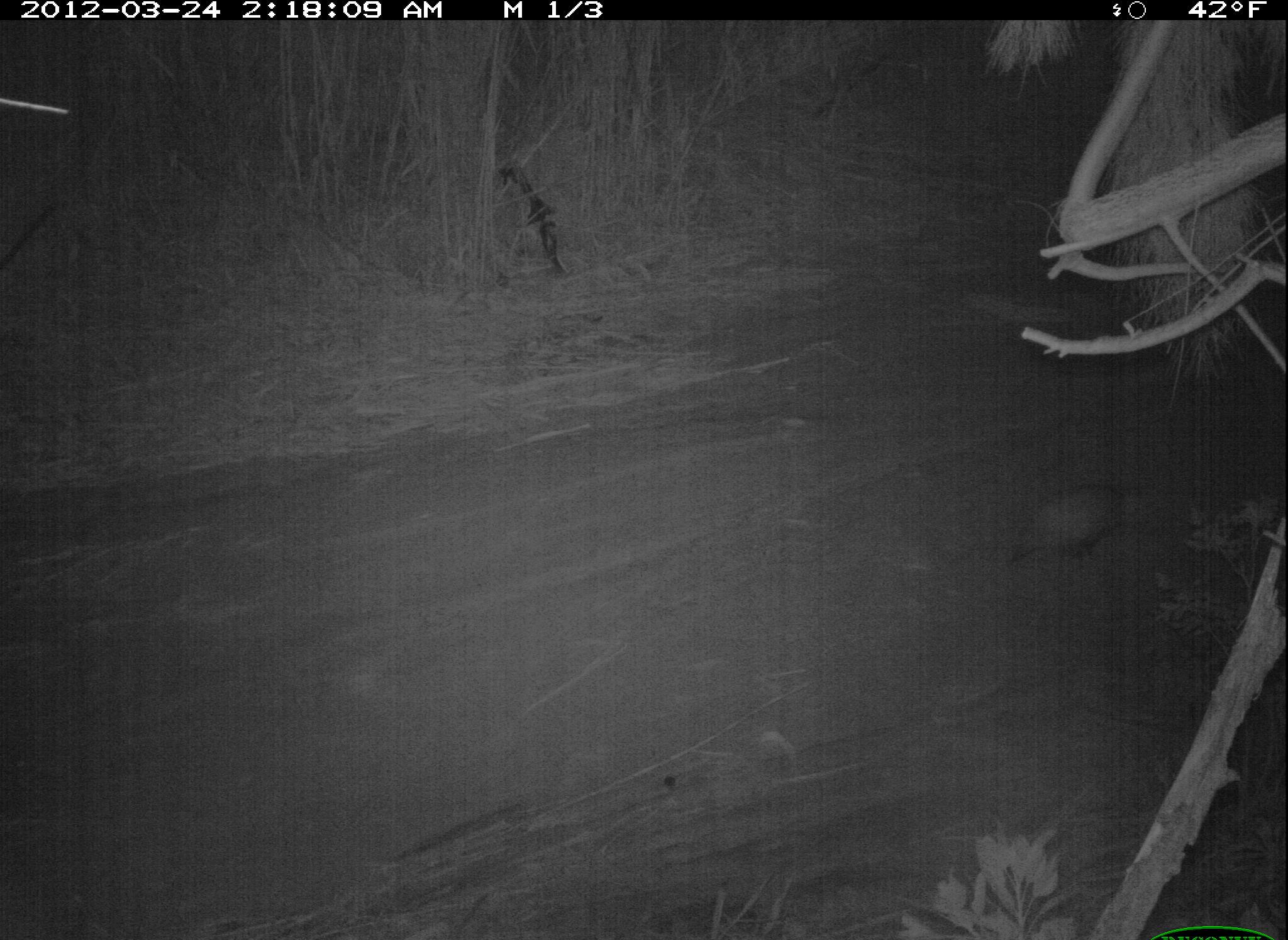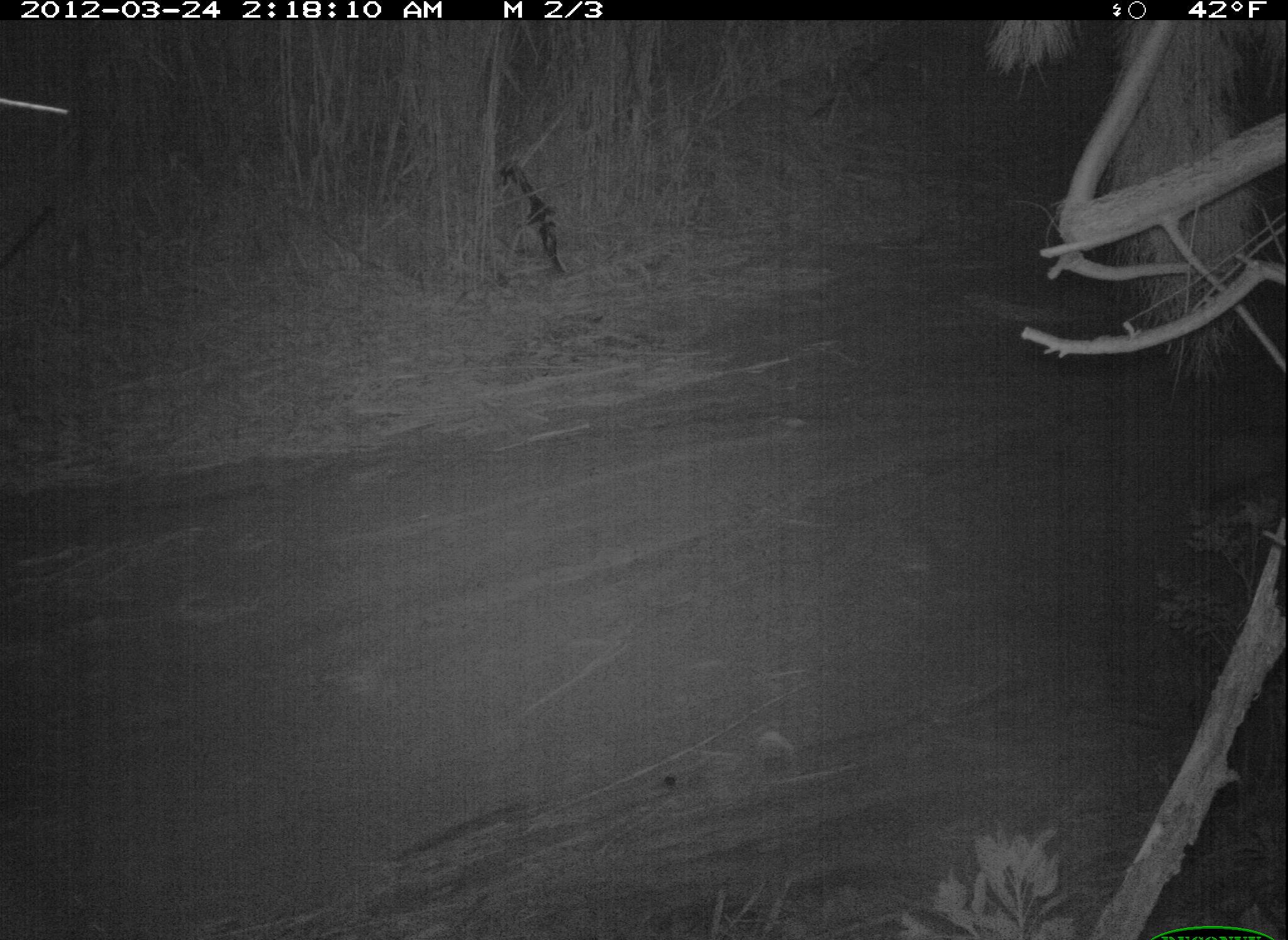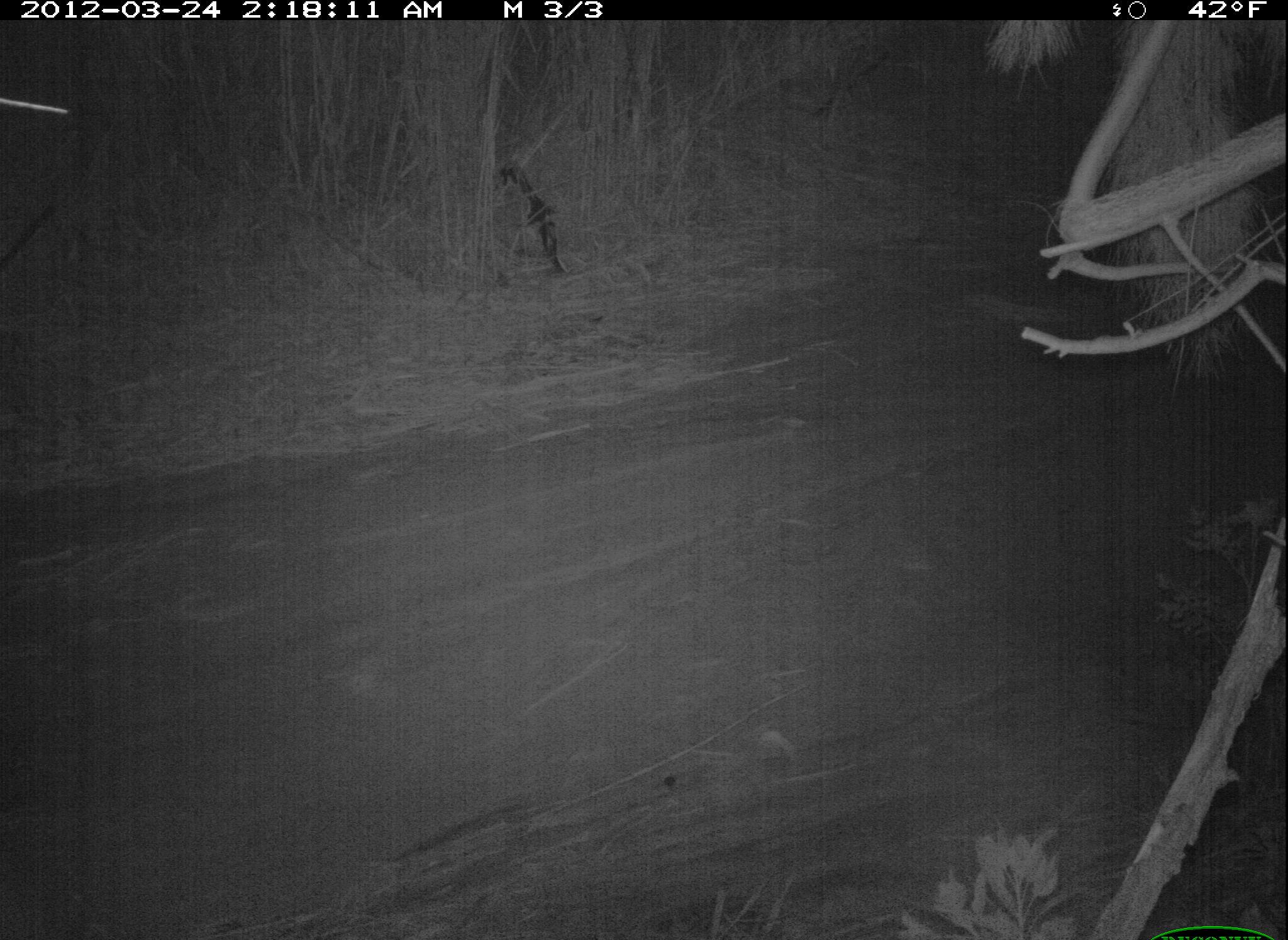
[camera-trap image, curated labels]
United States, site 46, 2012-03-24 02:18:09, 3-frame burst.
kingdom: Animalia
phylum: Chordata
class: Mammalia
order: Didelphimorphia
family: Didelphidae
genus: Didelphis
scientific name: Didelphis virginiana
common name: virginia opossum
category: opossum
Opossum (virginia opossum) (Didelphis virginiana).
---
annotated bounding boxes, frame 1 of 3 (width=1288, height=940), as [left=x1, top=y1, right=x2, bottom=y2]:
opossum: [left=1001, top=472, right=1177, bottom=583]